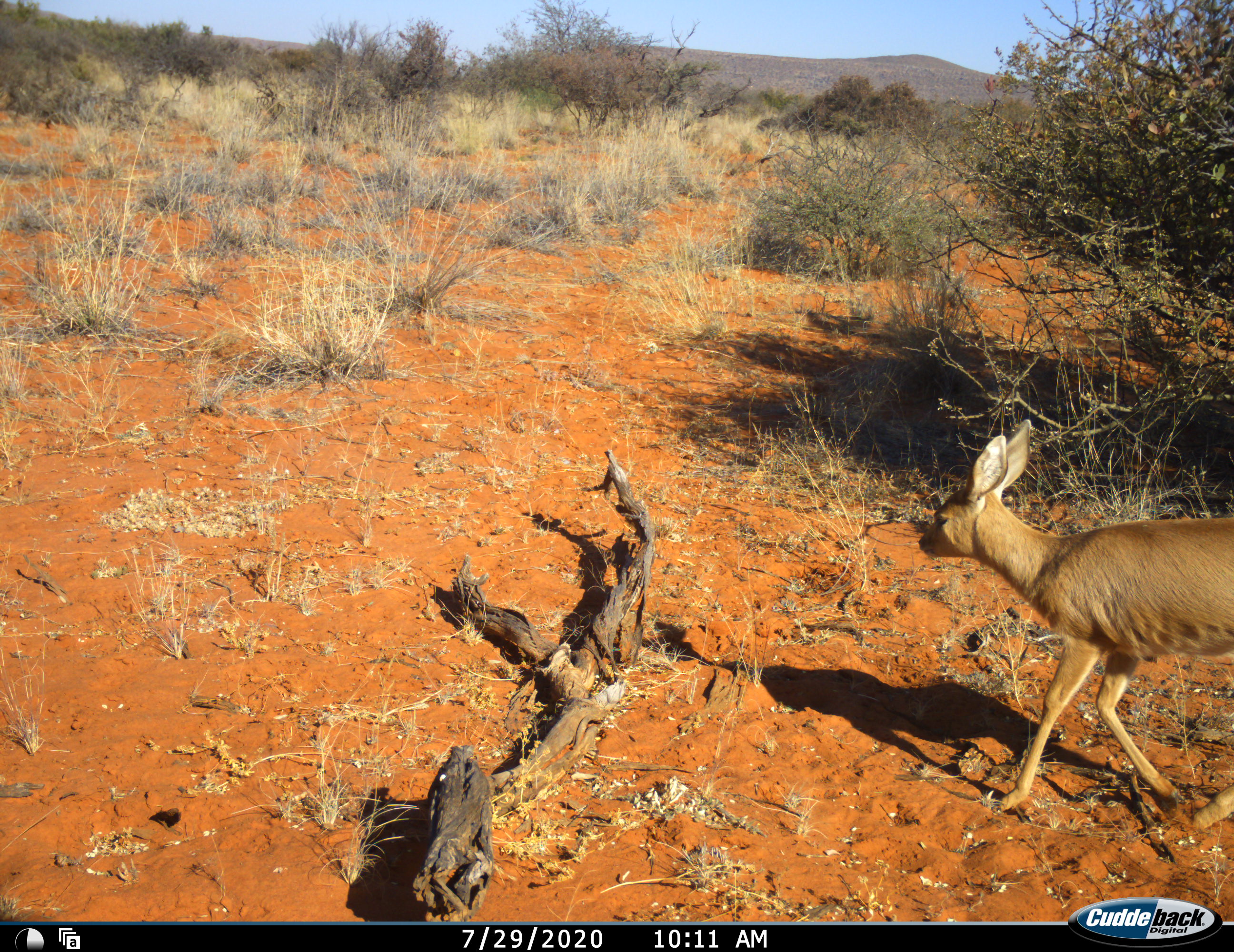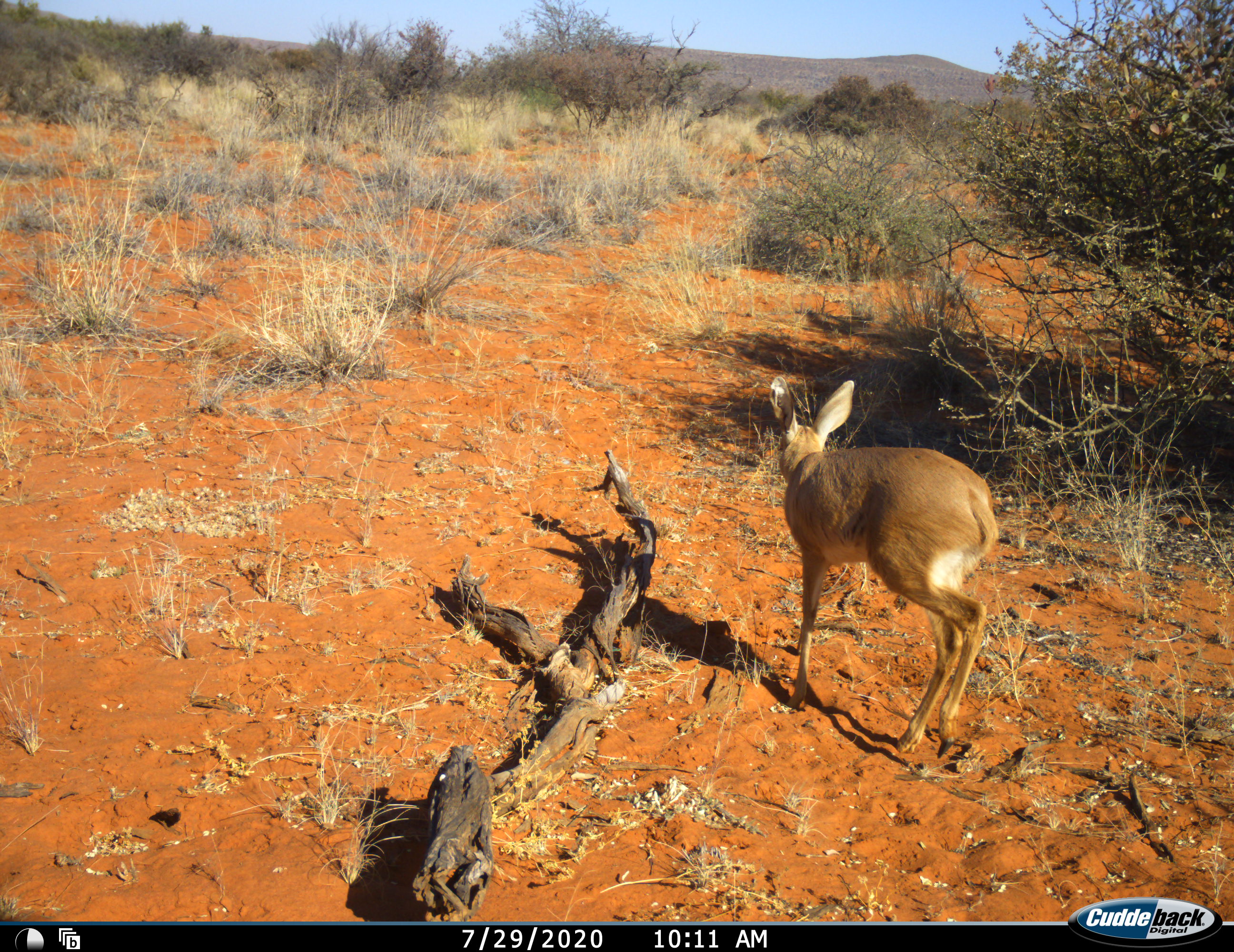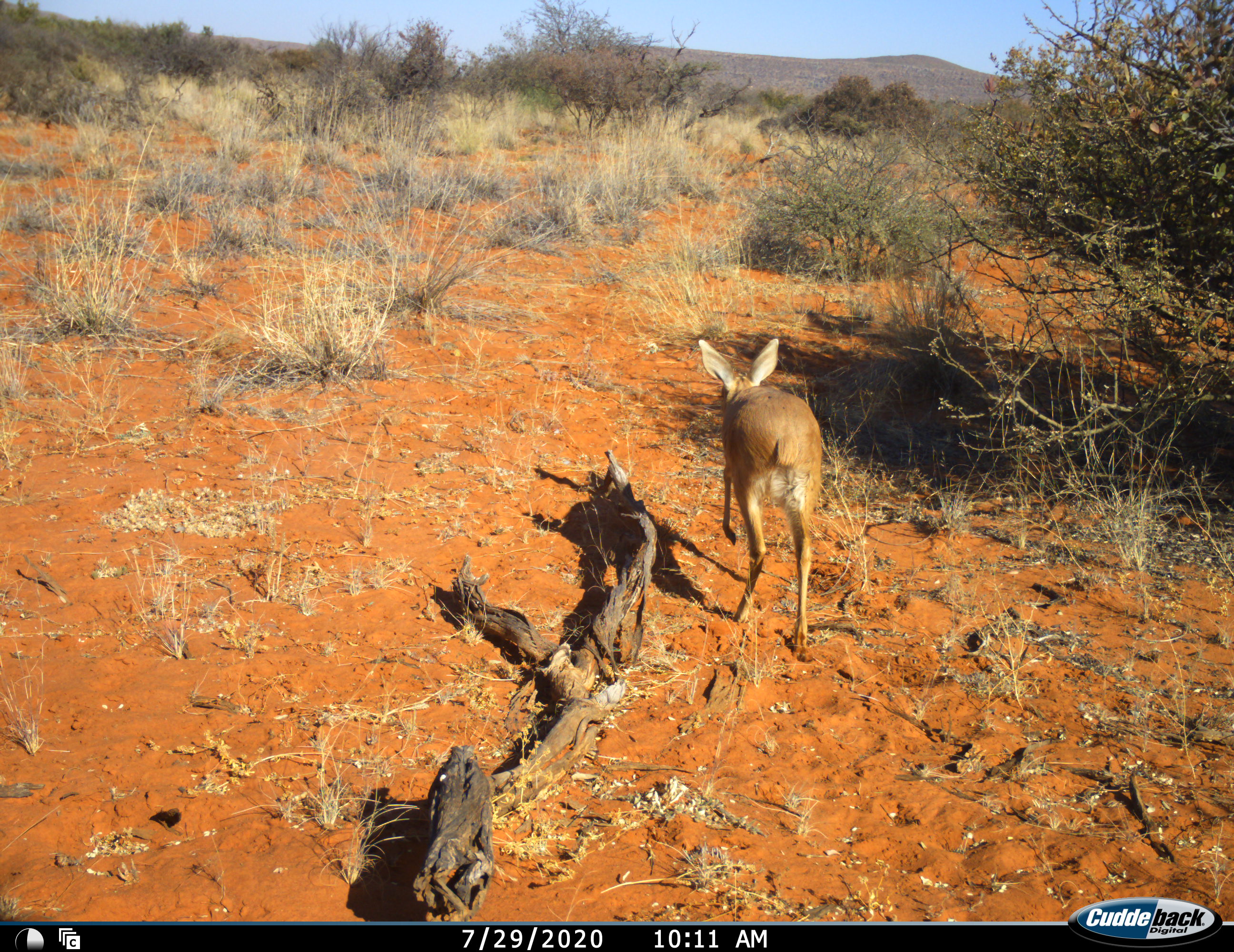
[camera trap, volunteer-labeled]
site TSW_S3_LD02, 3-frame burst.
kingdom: Animalia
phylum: Chordata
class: Mammalia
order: Artiodactyla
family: Bovidae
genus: Raphicerus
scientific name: Raphicerus campestris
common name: steenbok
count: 1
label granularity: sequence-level